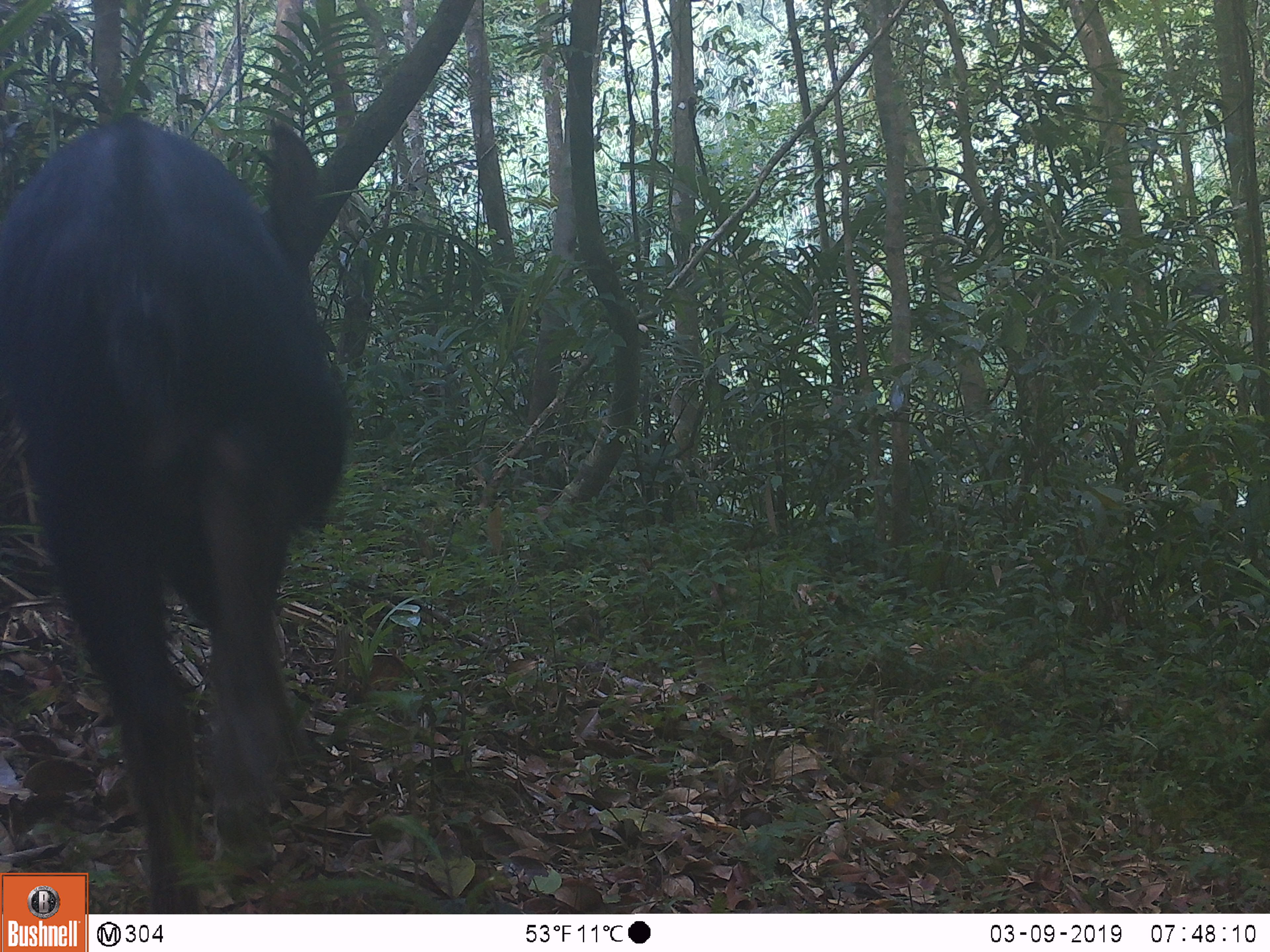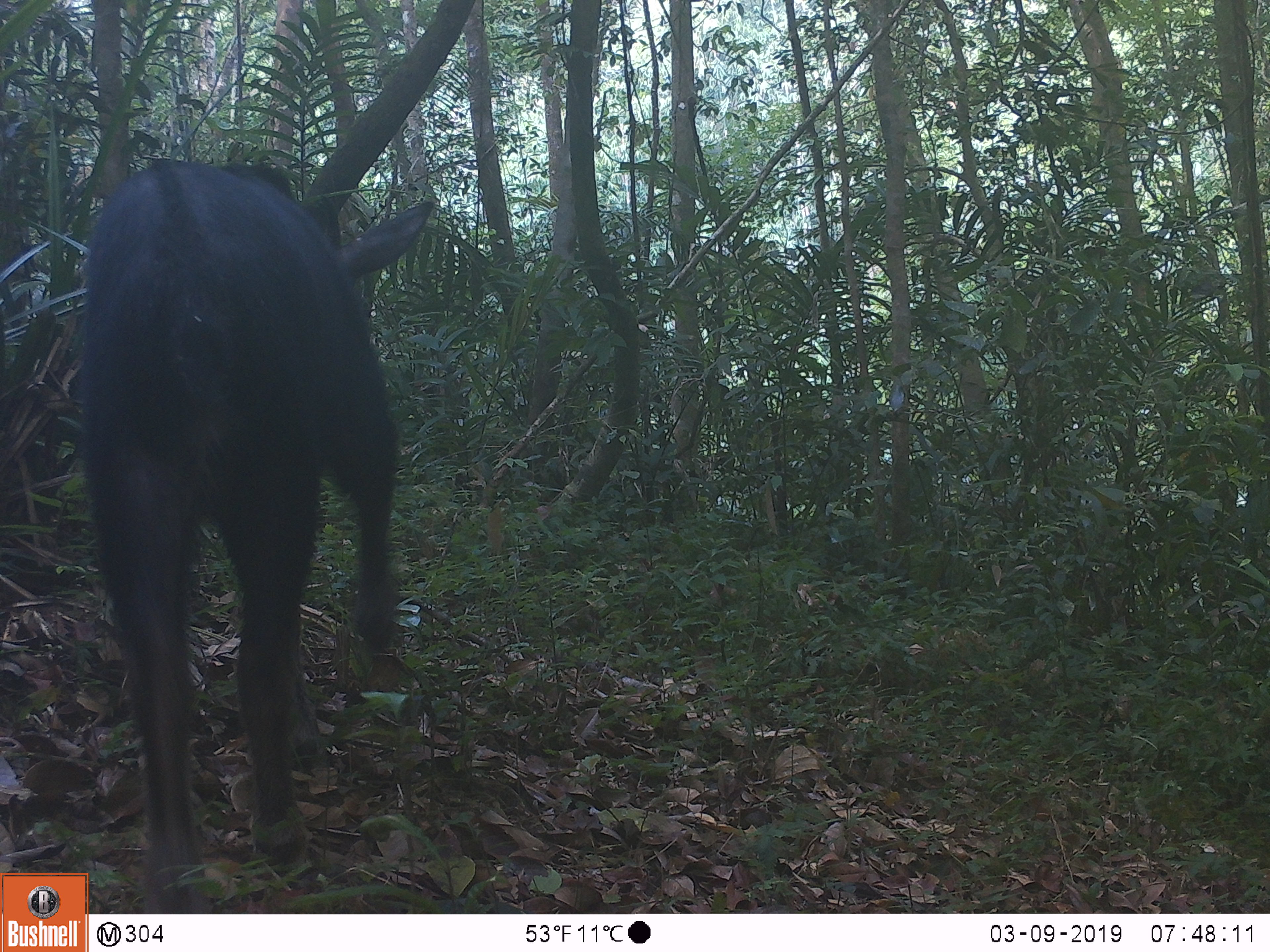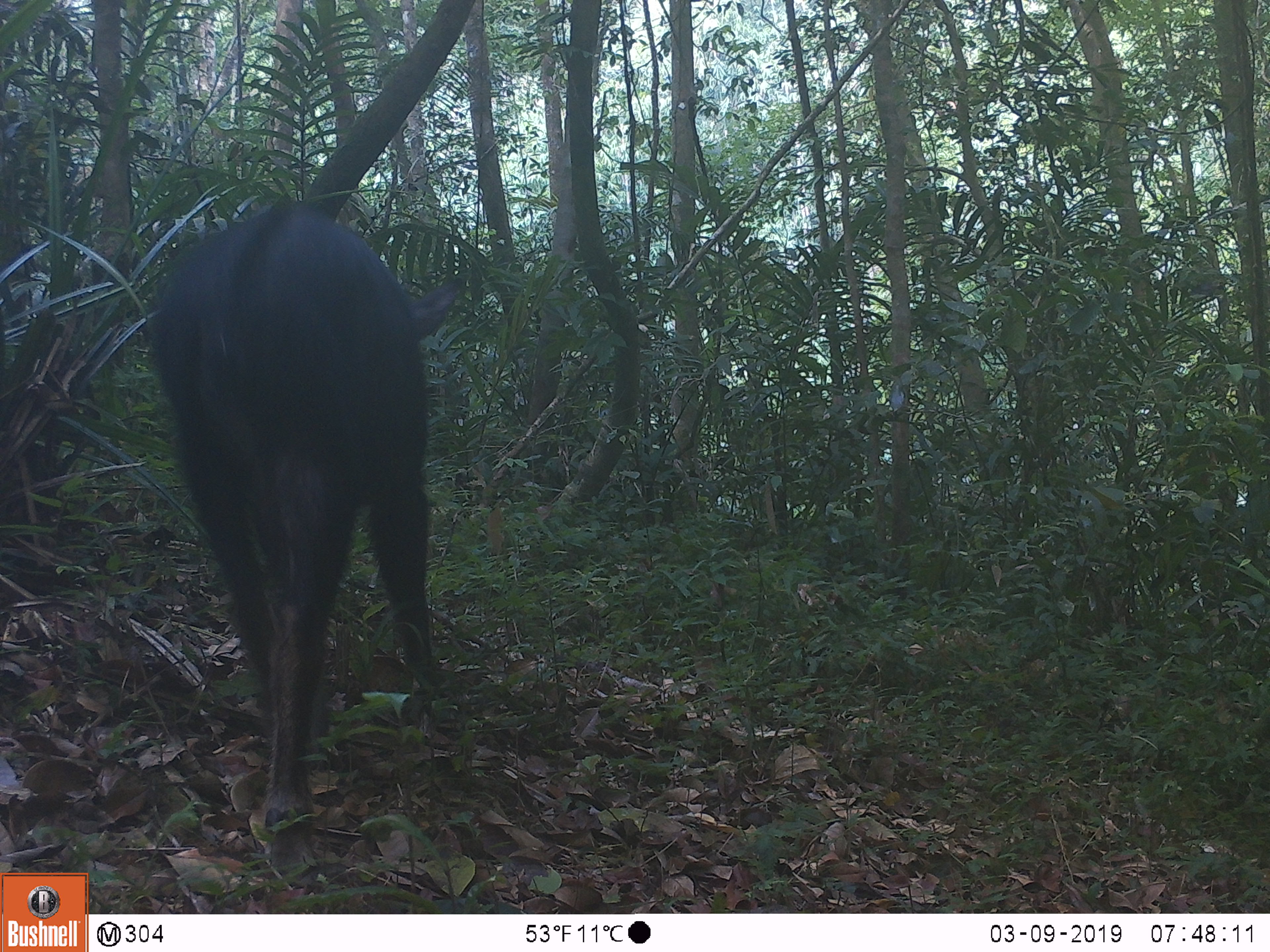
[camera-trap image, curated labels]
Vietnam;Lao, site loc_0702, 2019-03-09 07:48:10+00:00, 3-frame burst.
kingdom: Animalia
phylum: Chordata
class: Mammalia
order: Artiodactyla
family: Bovidae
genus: Capricornis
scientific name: Capricornis sumatraensis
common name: chinese serow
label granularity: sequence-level